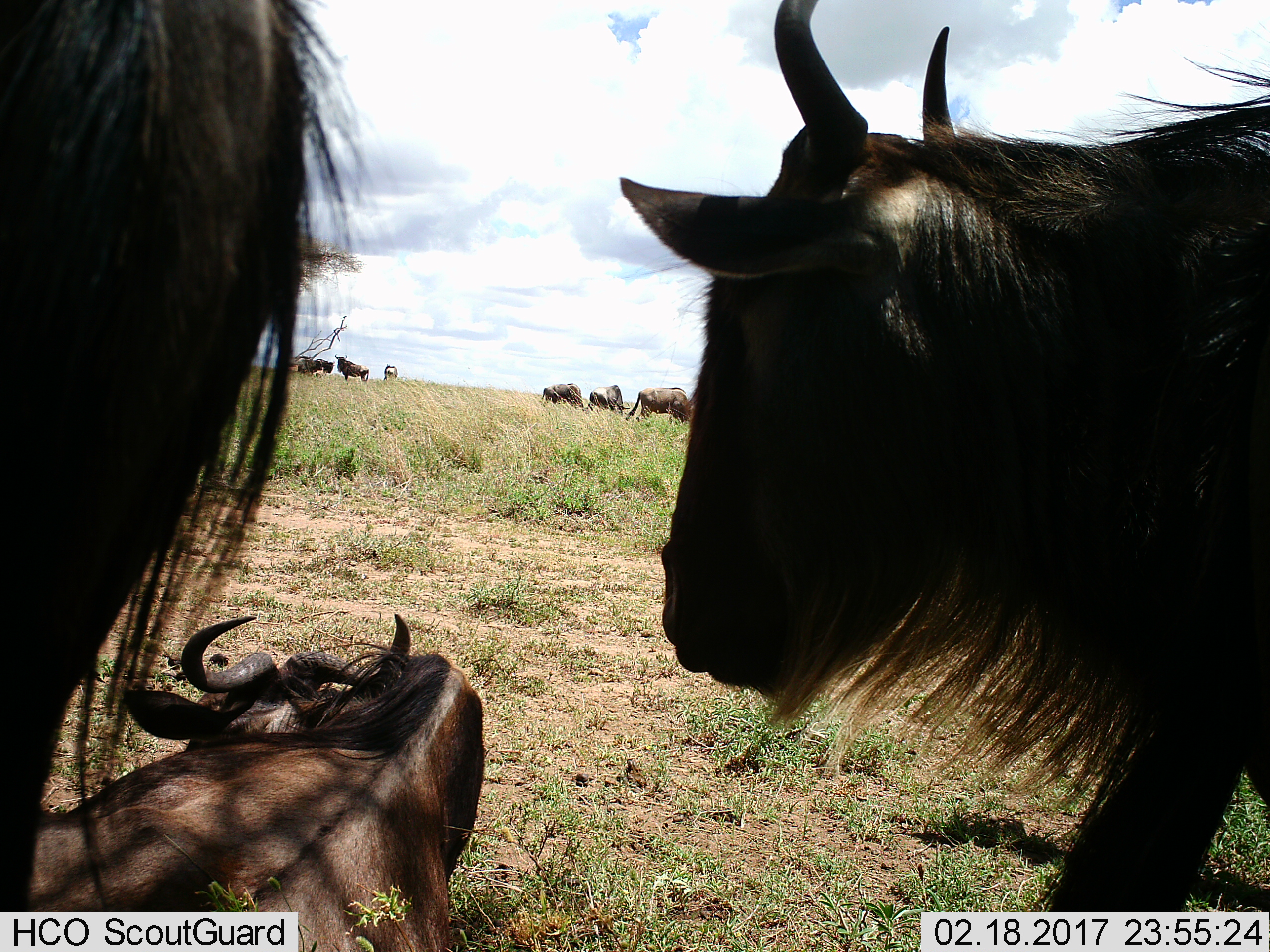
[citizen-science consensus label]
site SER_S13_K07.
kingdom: Animalia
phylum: Chordata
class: Mammalia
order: Artiodactyla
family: Bovidae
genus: Connochaetes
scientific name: Connochaetes taurinus taurinus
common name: blue wildebeest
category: wildebeestblue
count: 10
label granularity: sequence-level